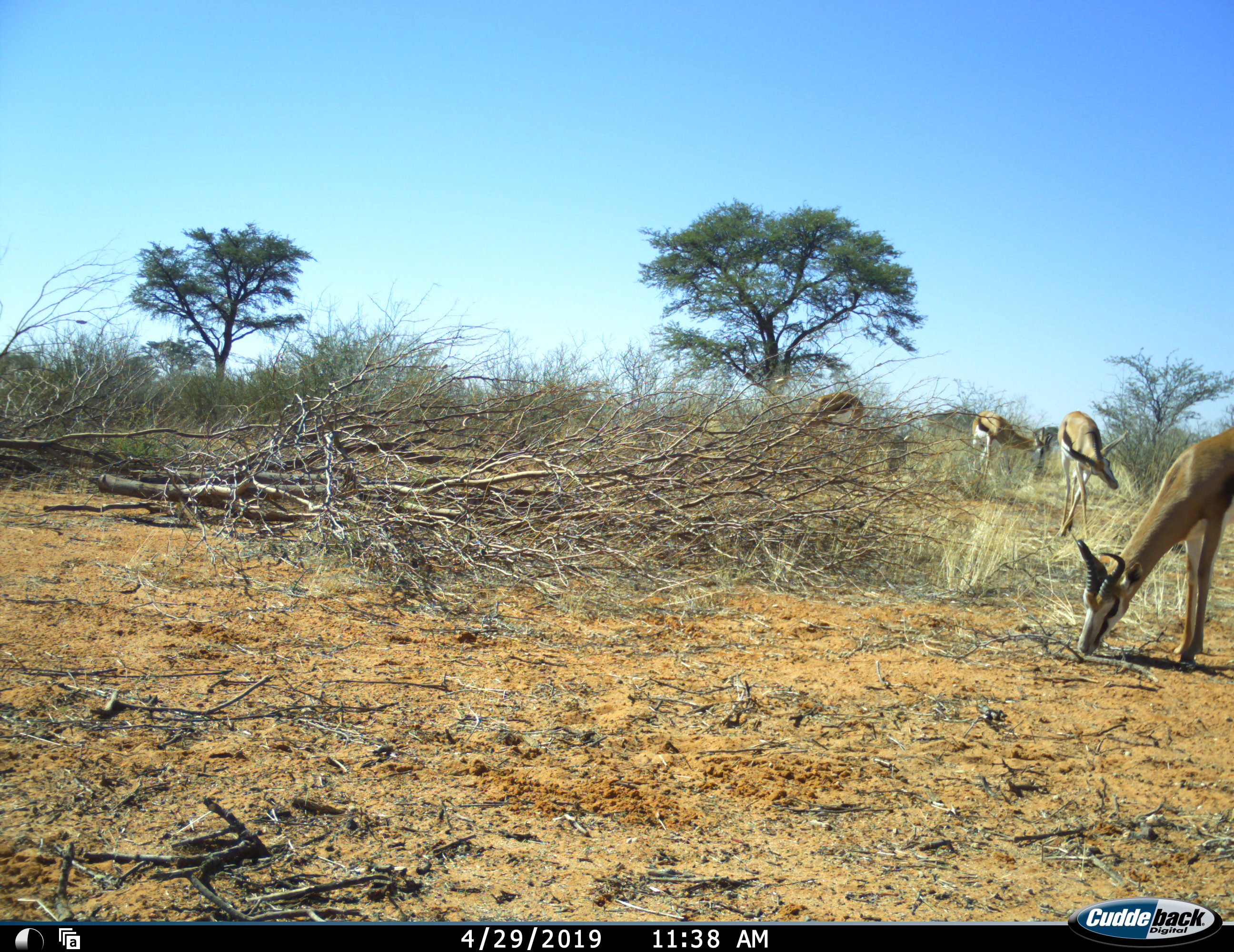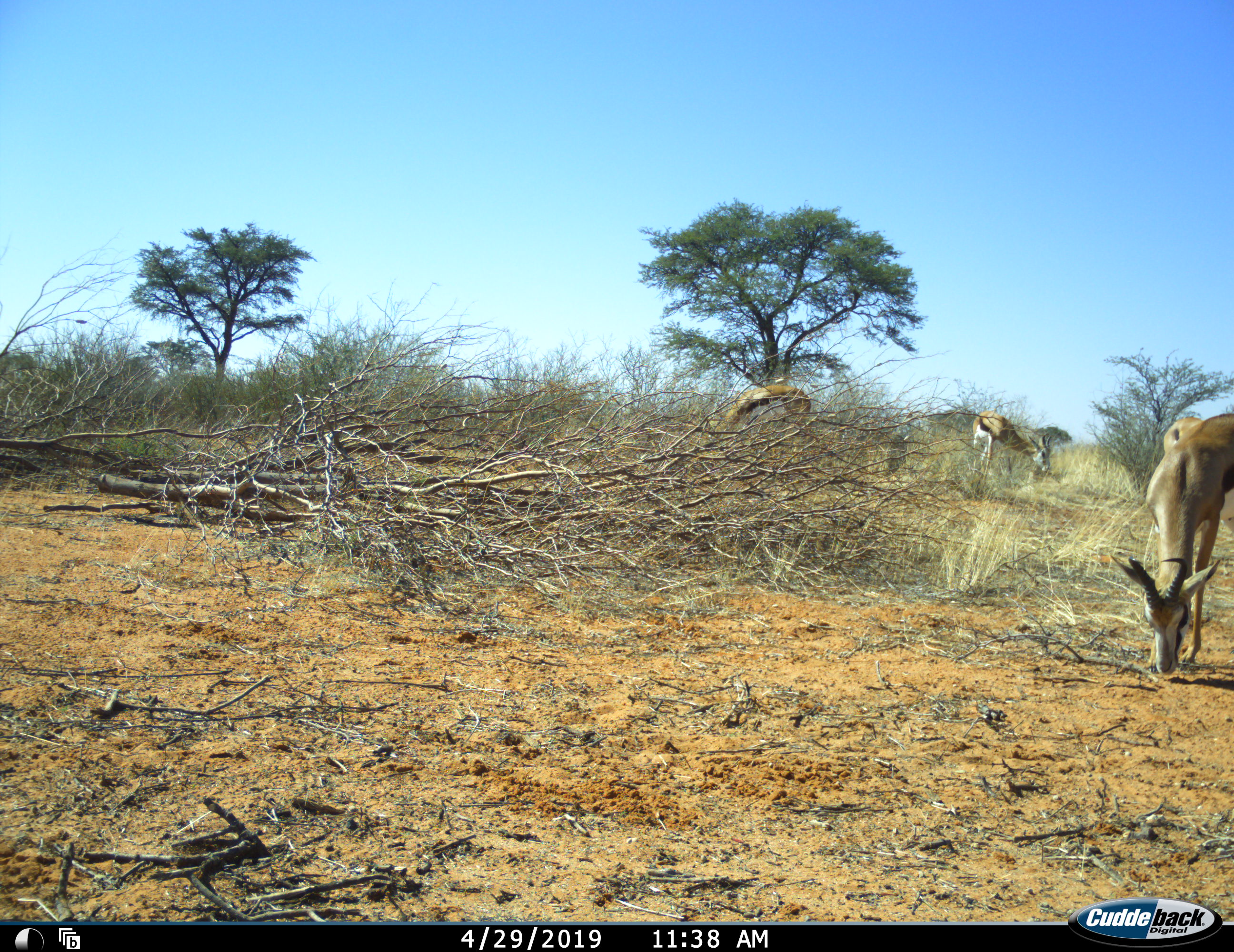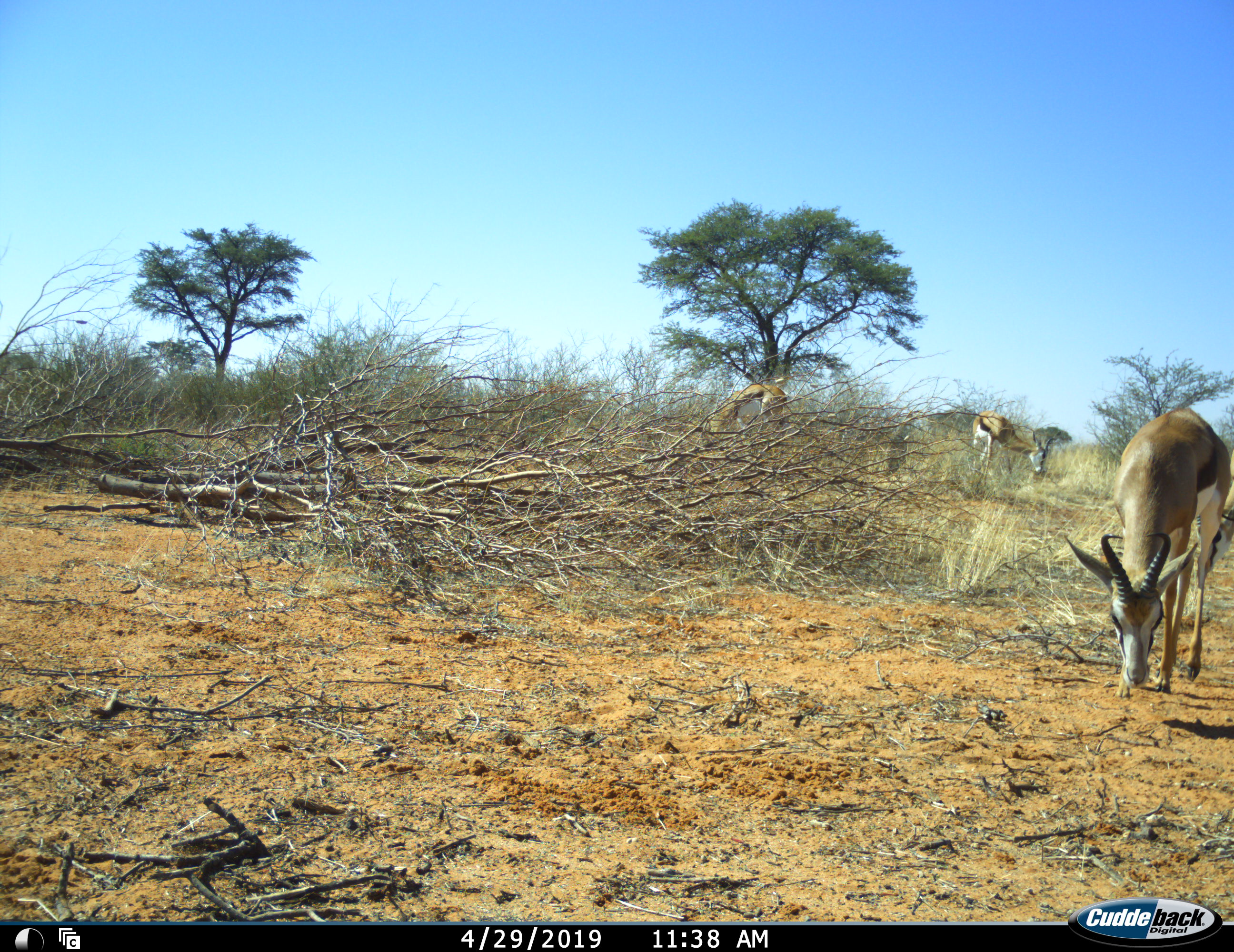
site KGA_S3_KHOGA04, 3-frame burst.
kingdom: Animalia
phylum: Chordata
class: Mammalia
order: Artiodactyla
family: Bovidae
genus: Antidorcas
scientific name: Antidorcas marsupialis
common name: springbok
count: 4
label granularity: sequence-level